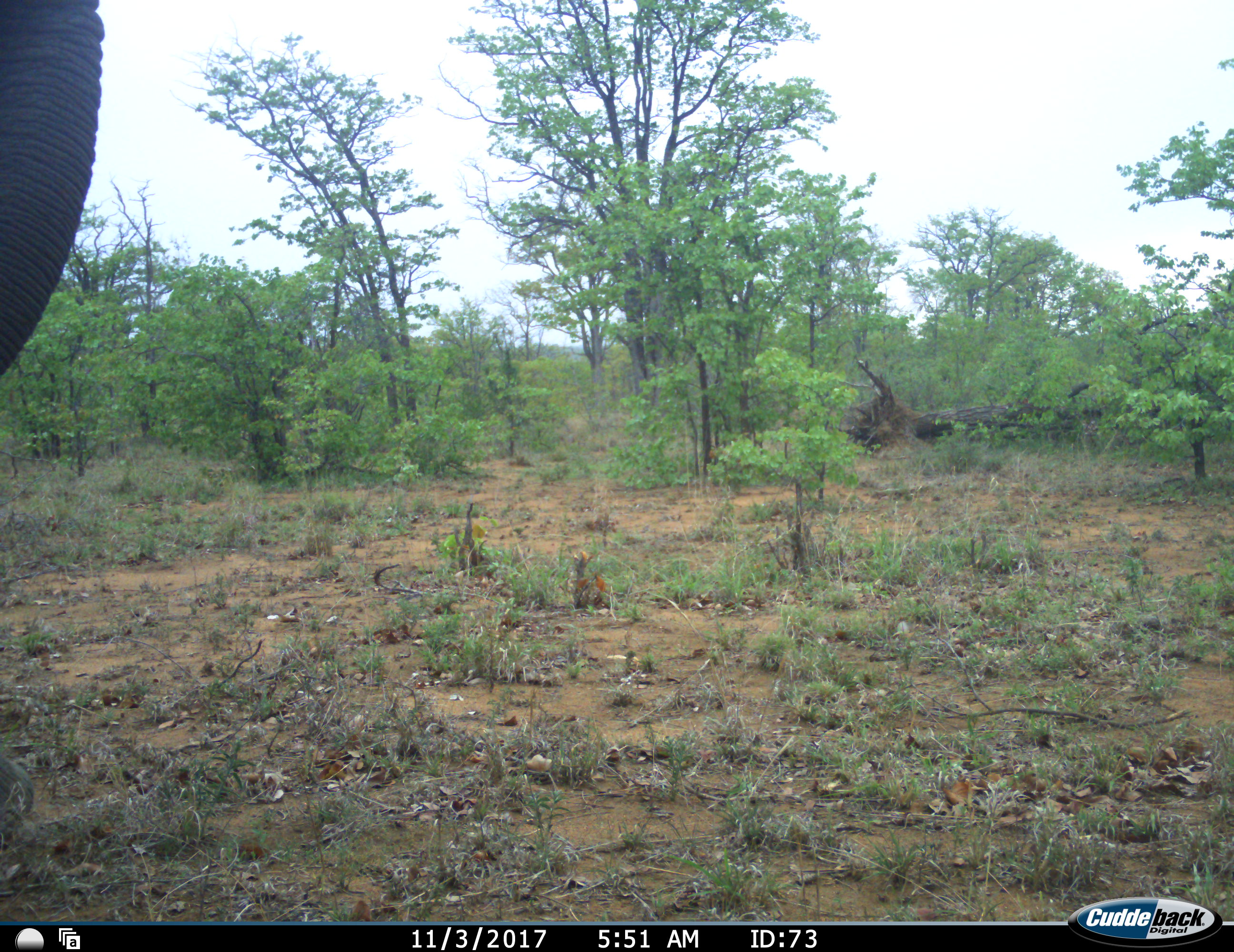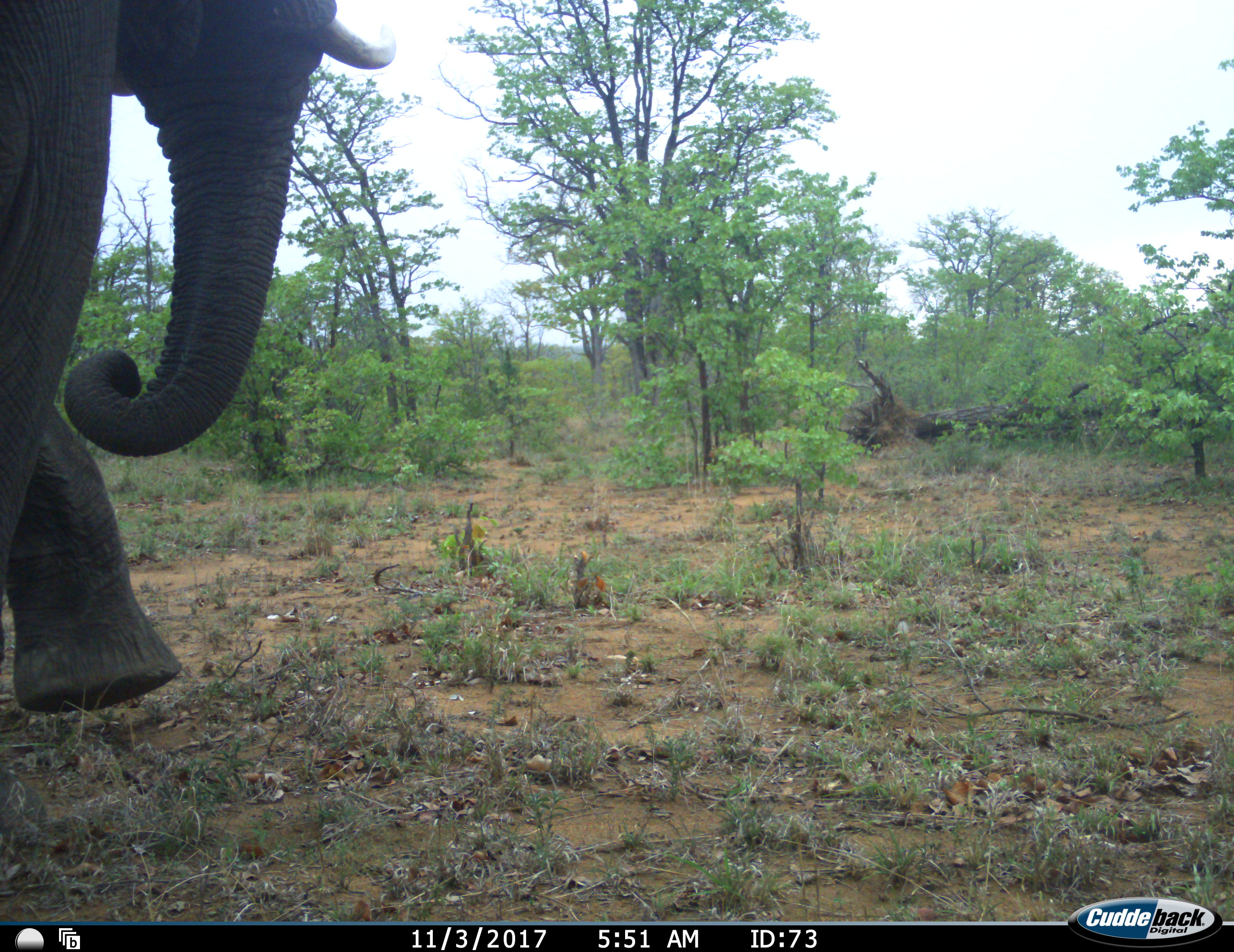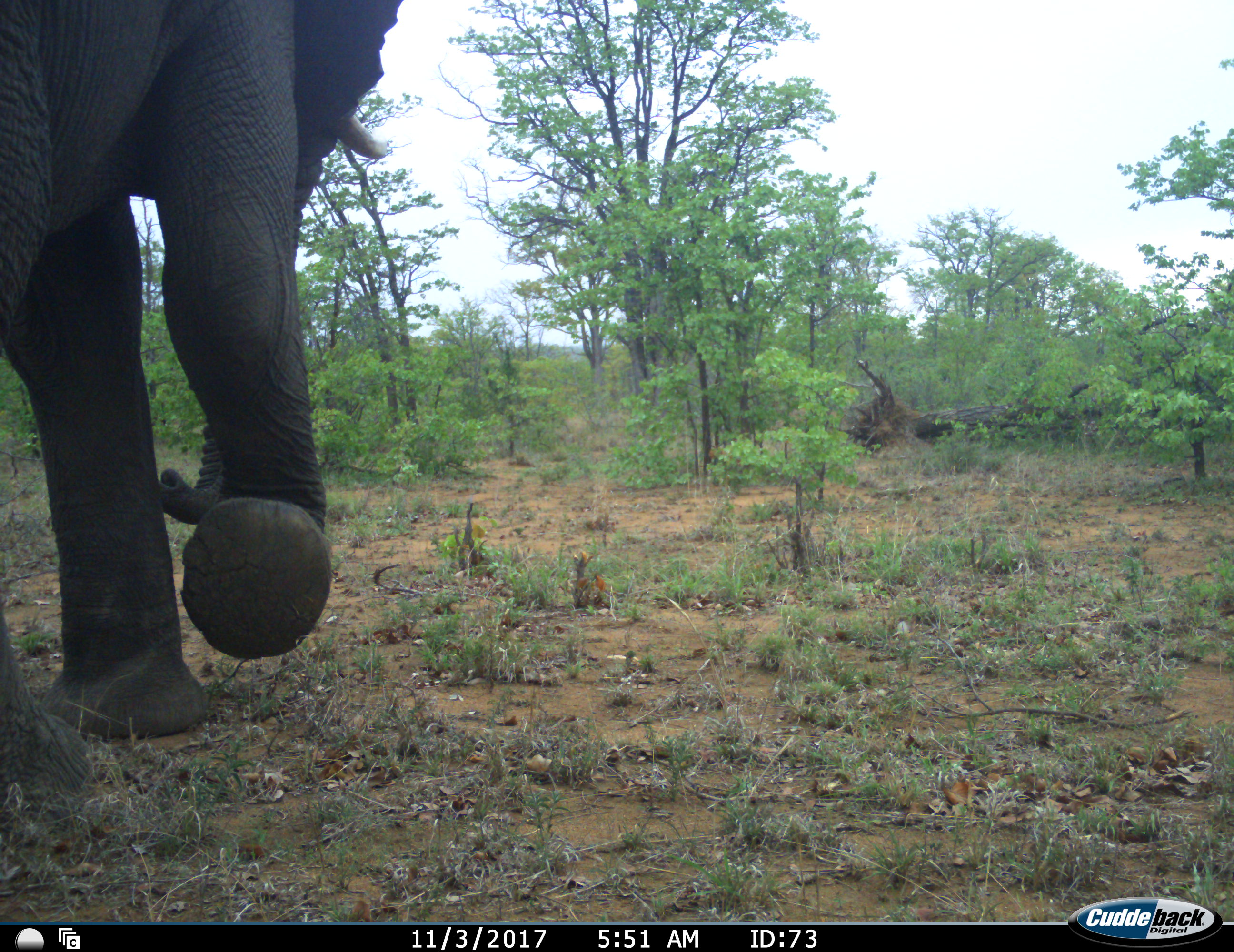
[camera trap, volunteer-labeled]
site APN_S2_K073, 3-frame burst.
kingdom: Animalia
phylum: Chordata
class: Mammalia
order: Proboscidea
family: Elephantidae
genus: Loxodonta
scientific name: Loxodonta africana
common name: african bush elephant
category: elephant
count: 1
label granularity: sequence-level